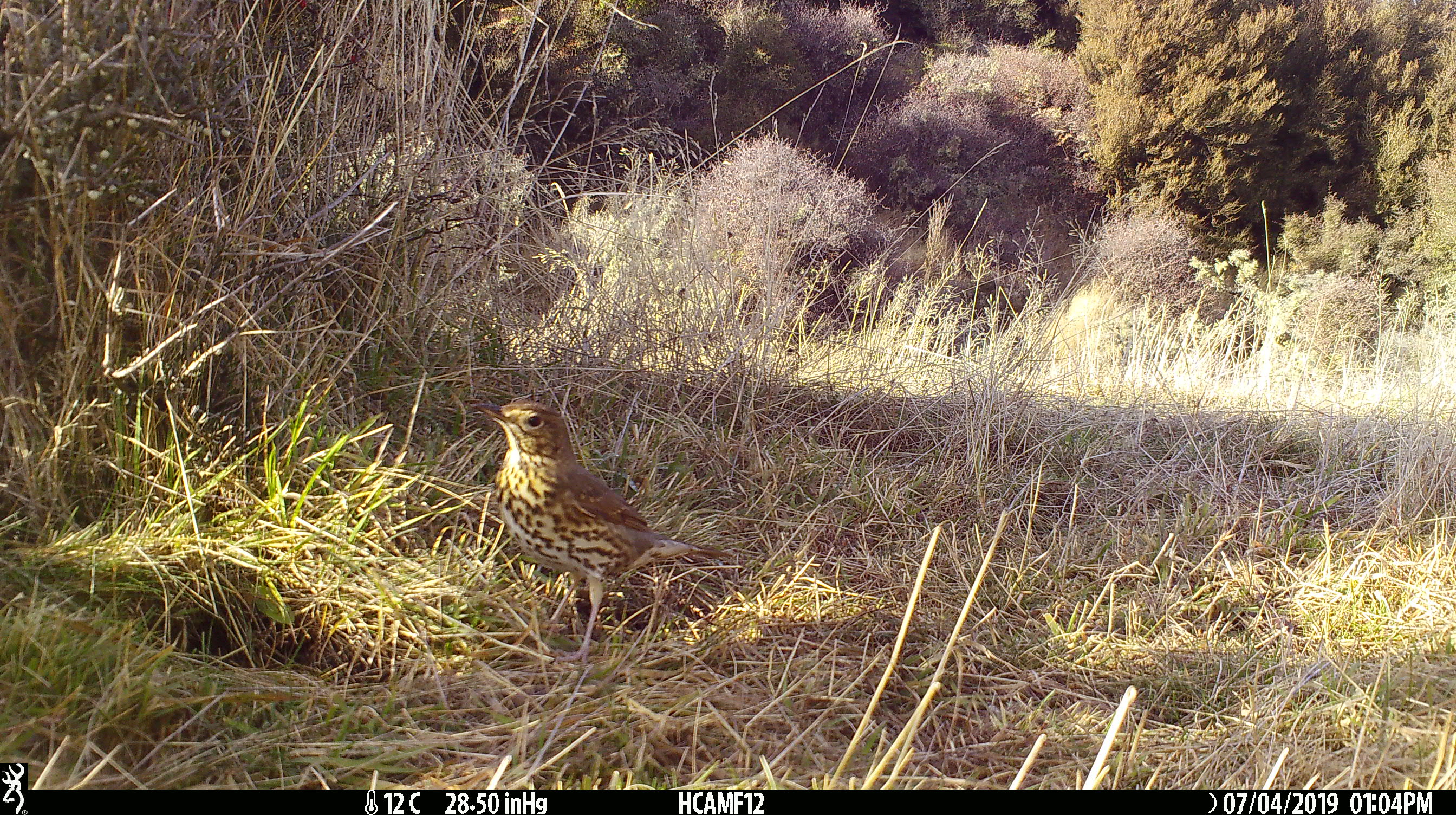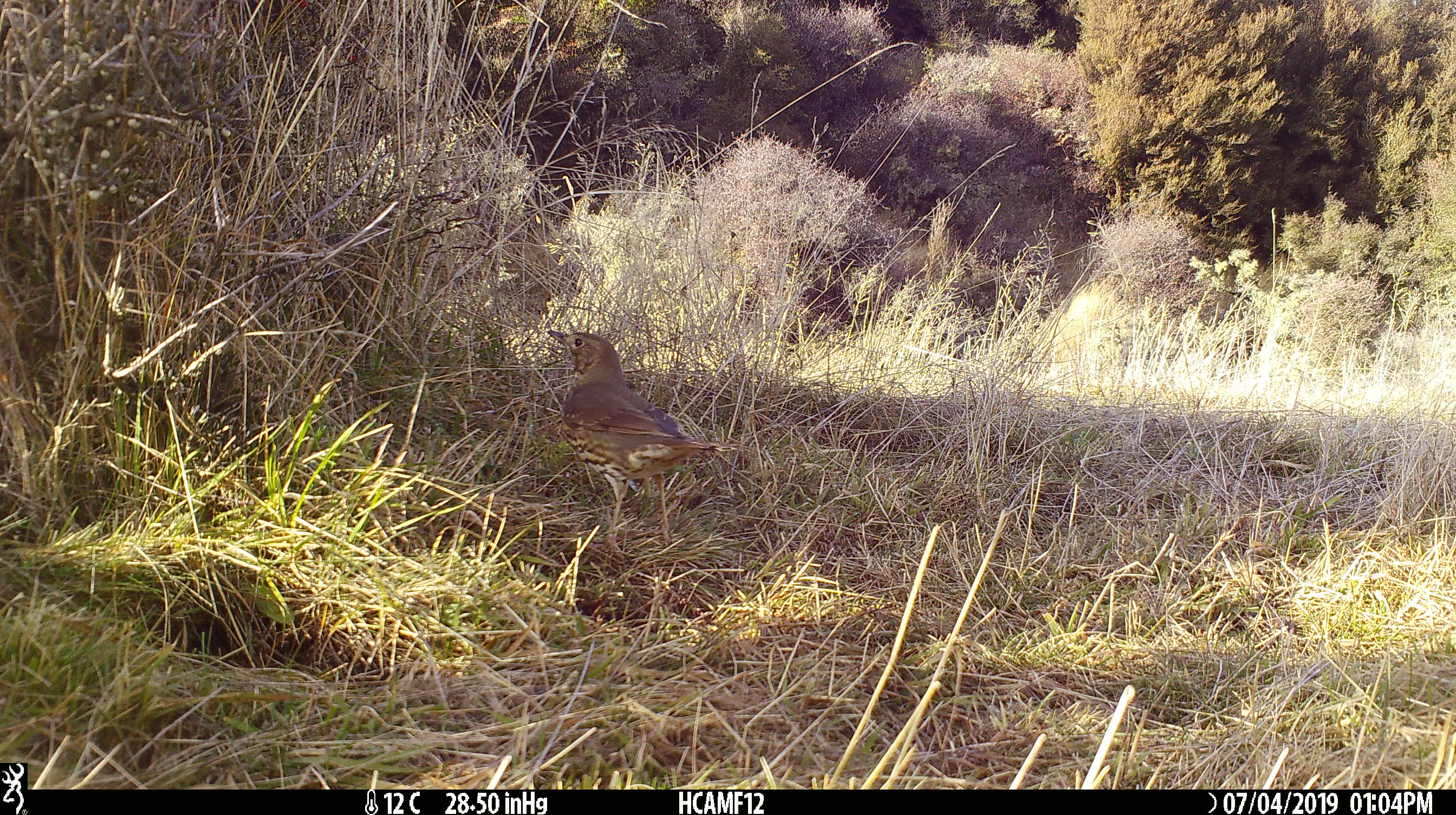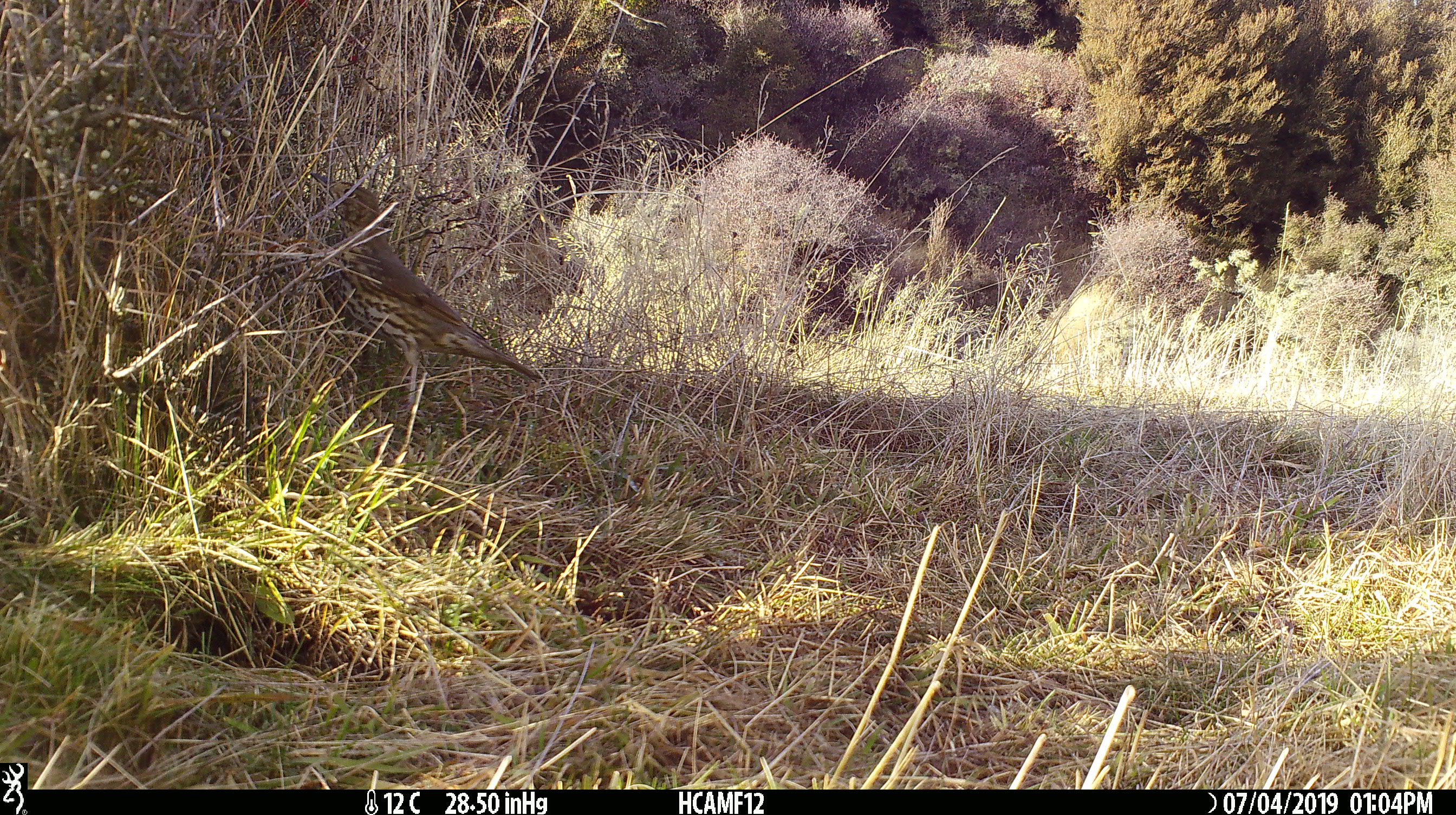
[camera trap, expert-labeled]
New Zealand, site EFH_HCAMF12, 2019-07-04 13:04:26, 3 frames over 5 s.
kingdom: Animalia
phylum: Chordata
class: Aves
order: Passeriformes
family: Turdidae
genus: Turdus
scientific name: Turdus philomelos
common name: song thrush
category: thrush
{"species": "thrush (song thrush) (Turdus philomelos)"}